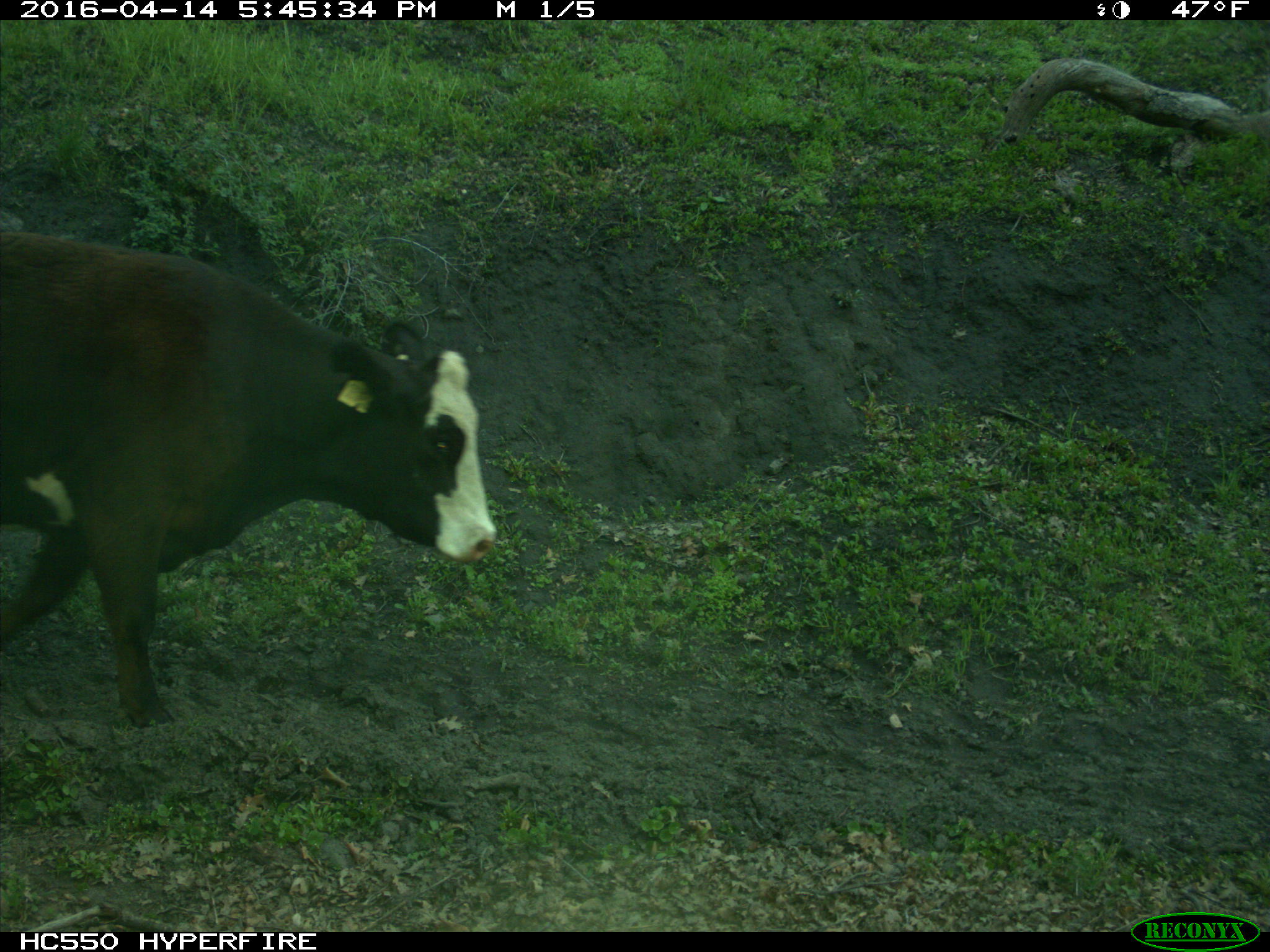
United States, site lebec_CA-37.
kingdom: Animalia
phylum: Chordata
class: Mammalia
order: Artiodactyla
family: Bovidae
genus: Bos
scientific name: Bos taurus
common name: domestic cow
Bos taurus (domestic cow).